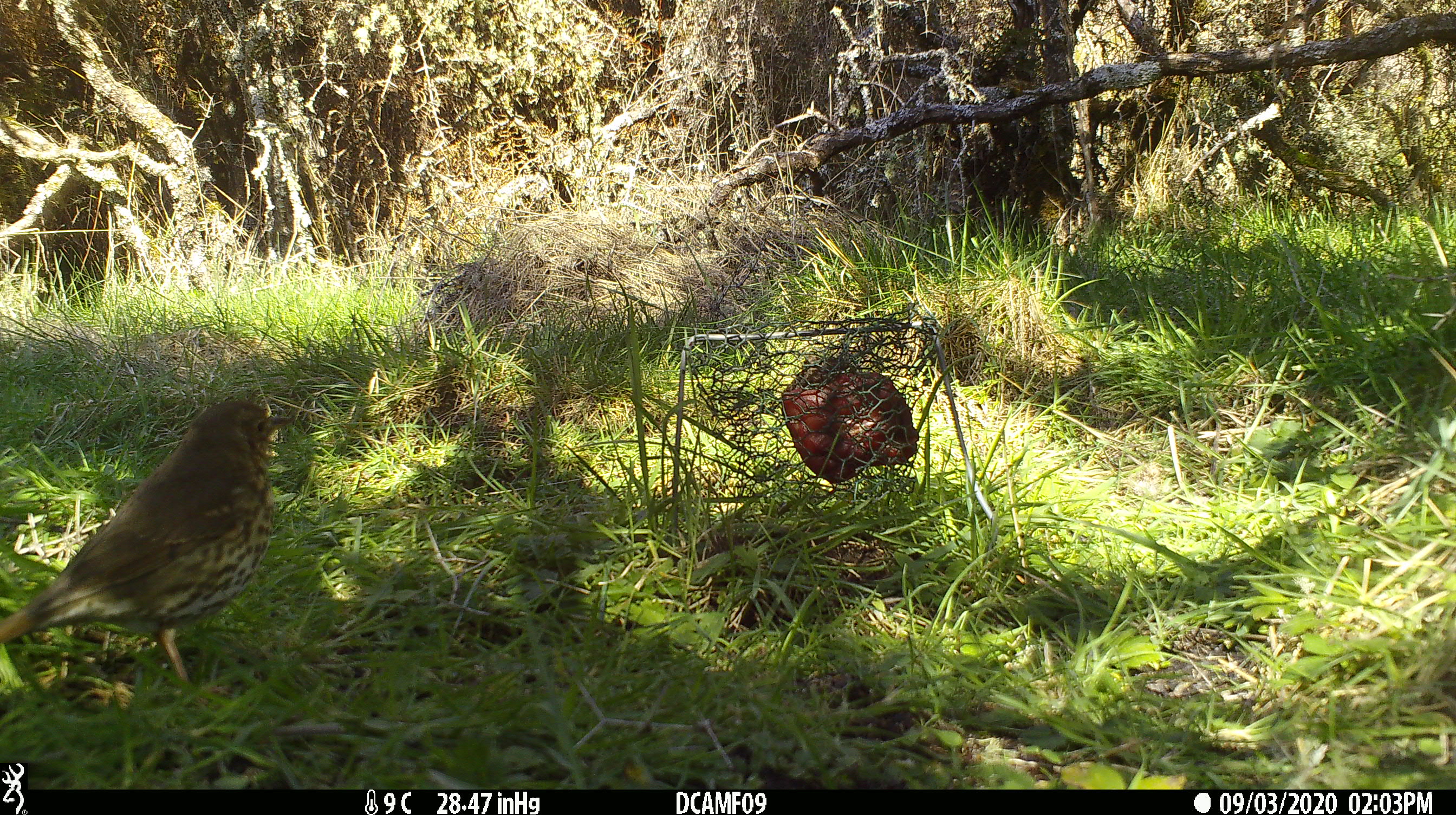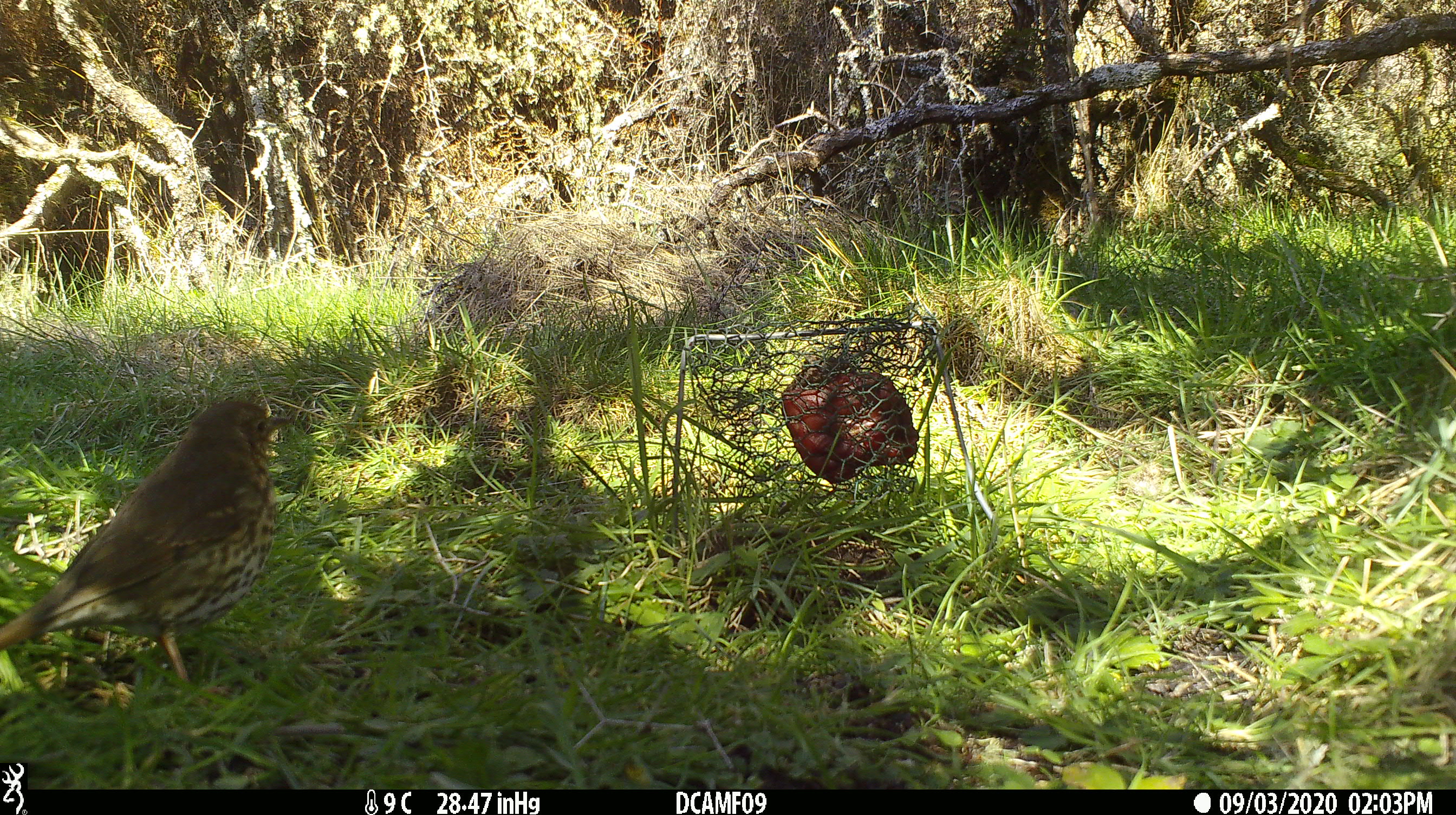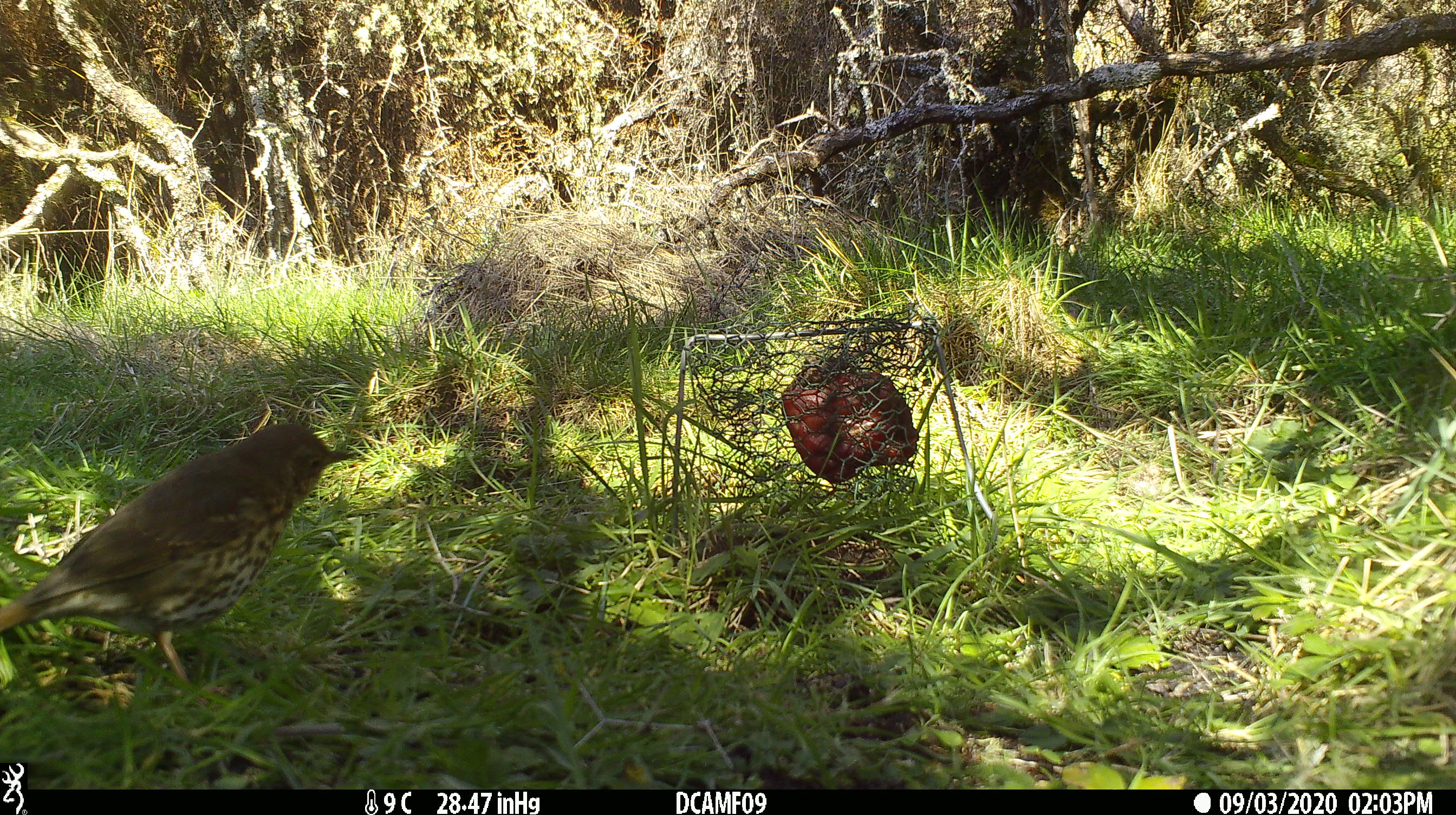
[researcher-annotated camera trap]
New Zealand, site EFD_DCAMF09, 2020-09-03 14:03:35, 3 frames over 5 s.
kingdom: Animalia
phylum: Chordata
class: Aves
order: Passeriformes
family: Turdidae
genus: Turdus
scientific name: Turdus philomelos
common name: song thrush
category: thrush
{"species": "thrush (song thrush) (Turdus philomelos)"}